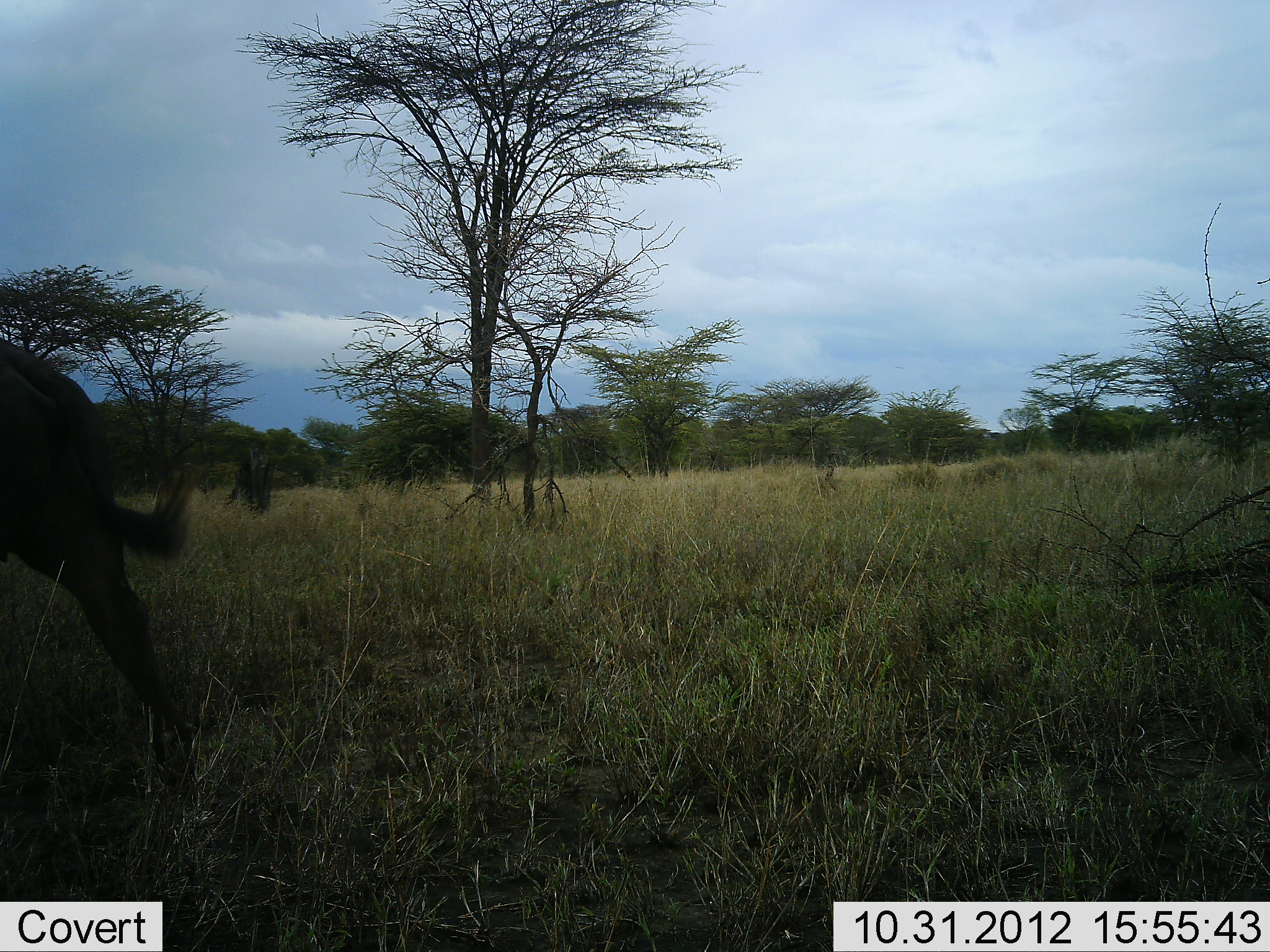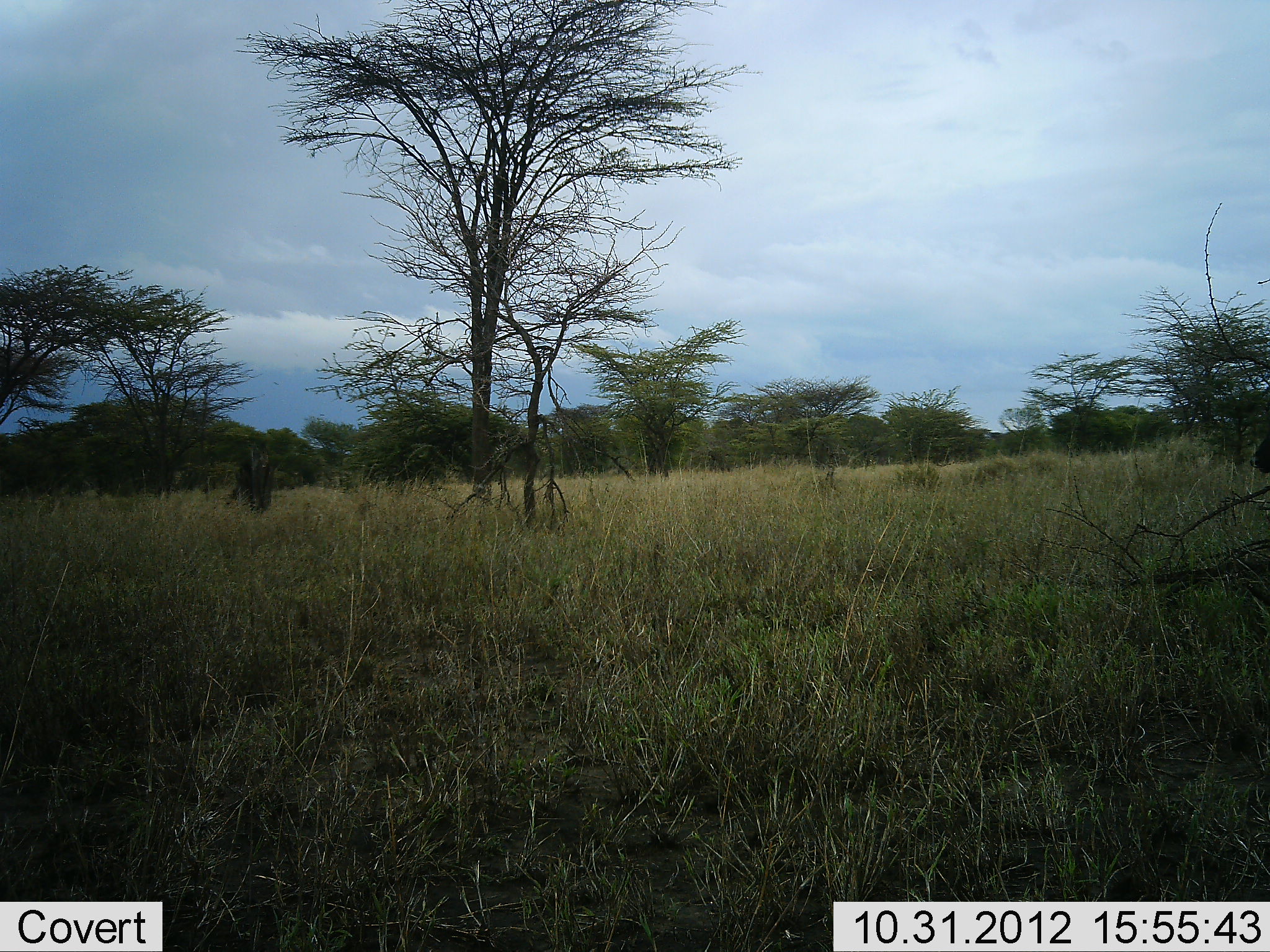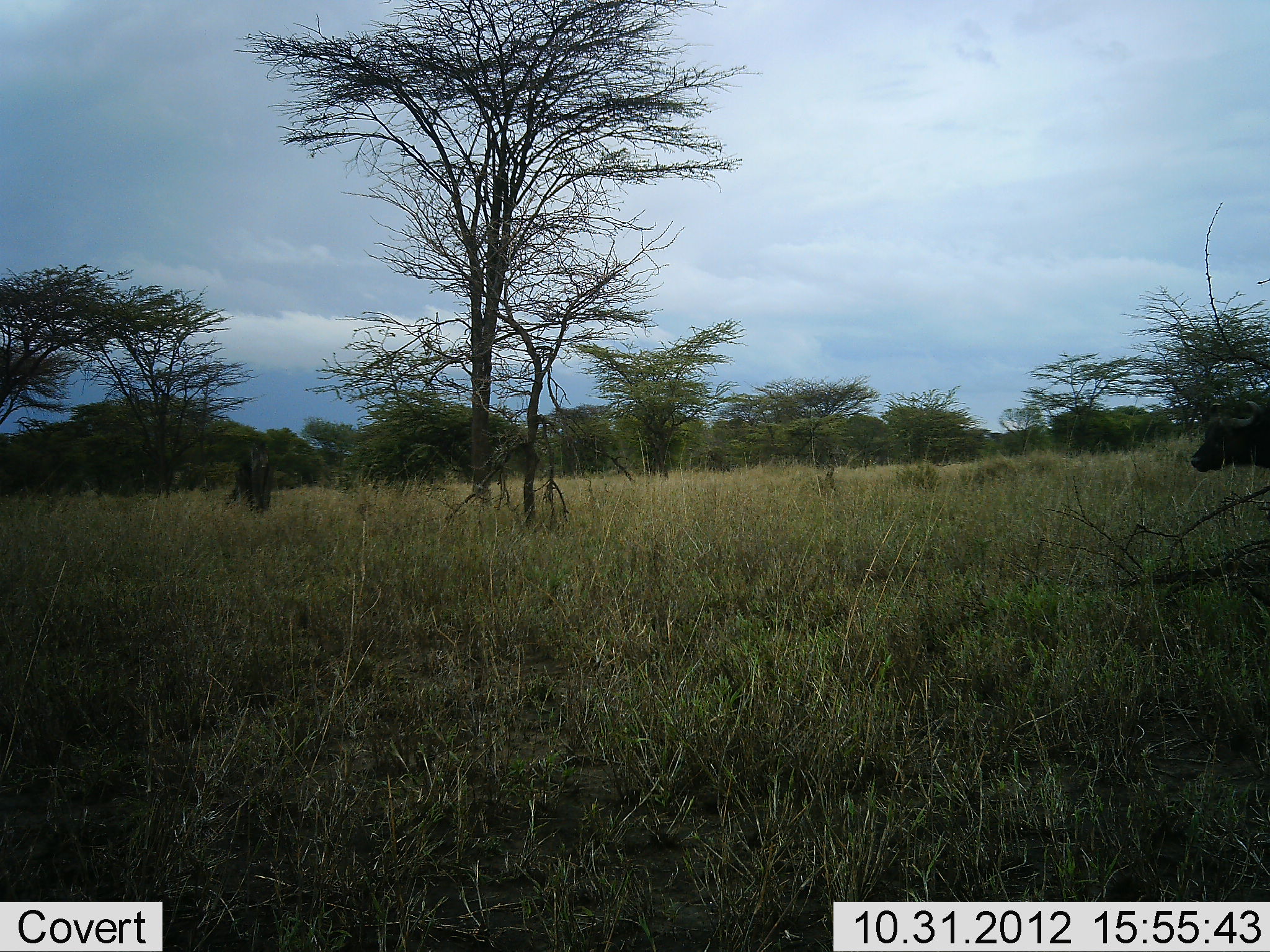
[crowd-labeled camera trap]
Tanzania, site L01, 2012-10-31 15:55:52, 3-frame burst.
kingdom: Animalia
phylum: Chordata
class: Mammalia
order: Artiodactyla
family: Bovidae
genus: Syncerus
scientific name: Syncerus caffer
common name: cape buffalo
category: buffalo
Buffalo (cape buffalo) (Syncerus caffer), count 2. Behavior (volunteer vote fractions): standing 10%, resting 0%, moving 100%, interacting 0%. Young present (vote fraction): 0%. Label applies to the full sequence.